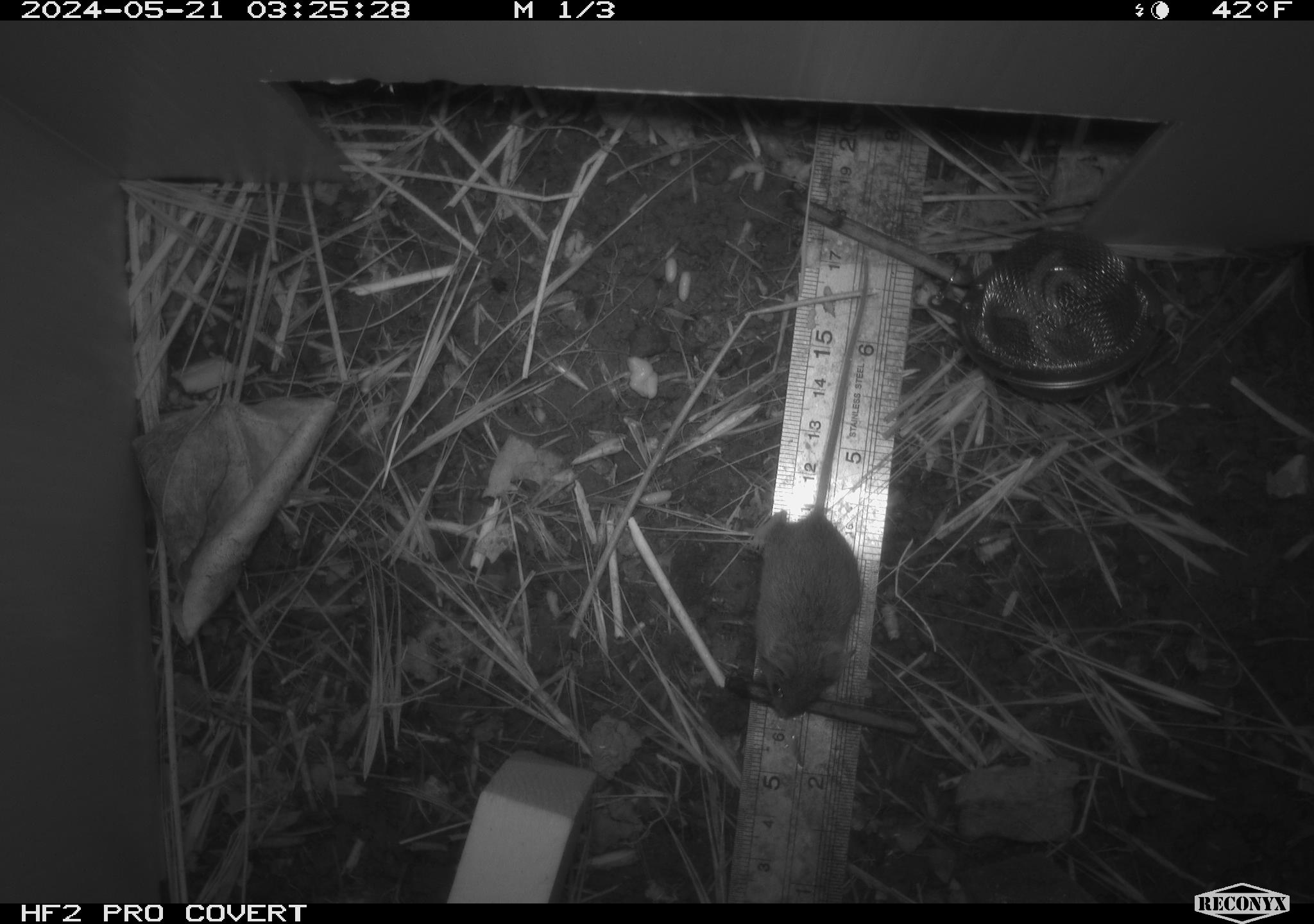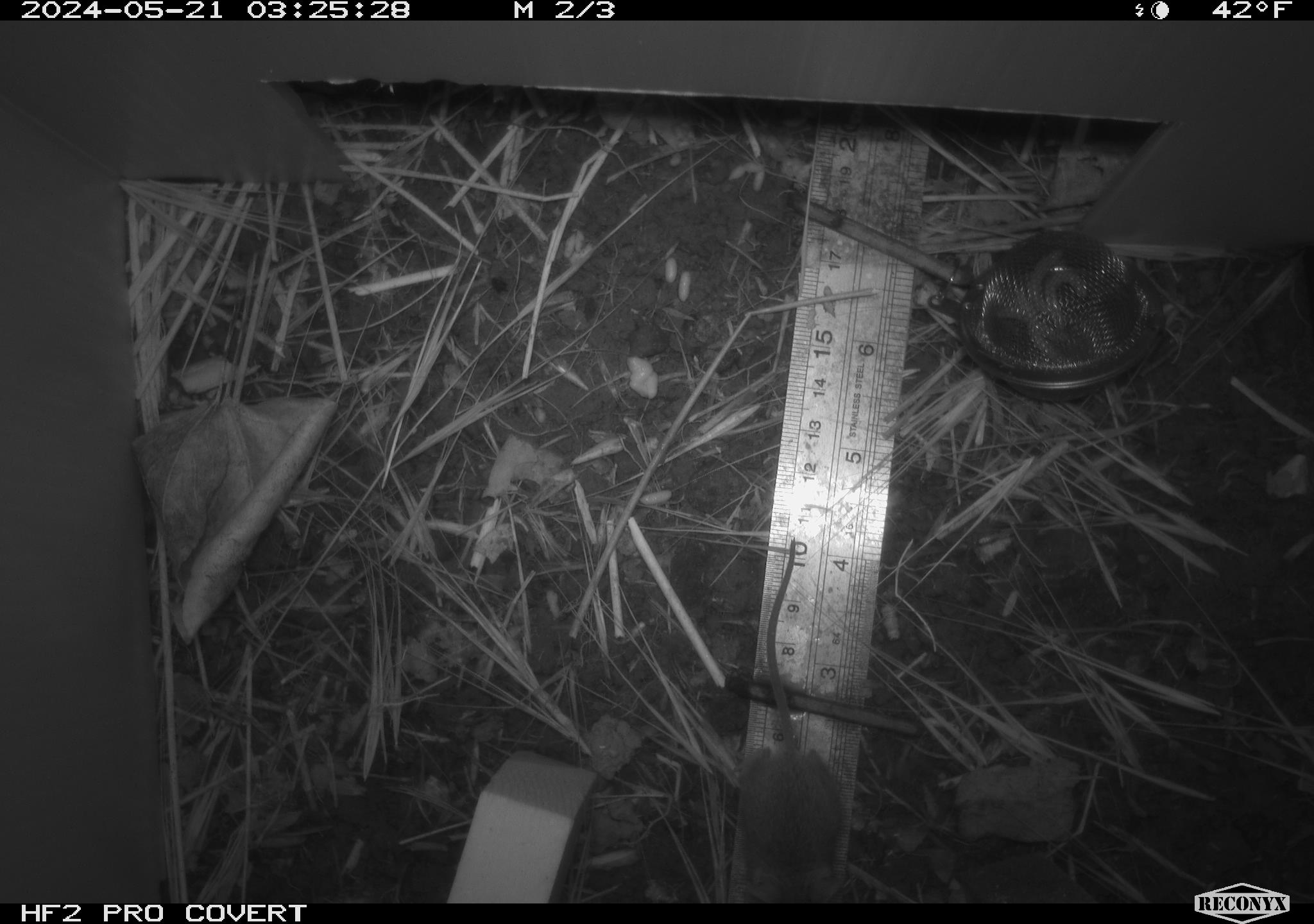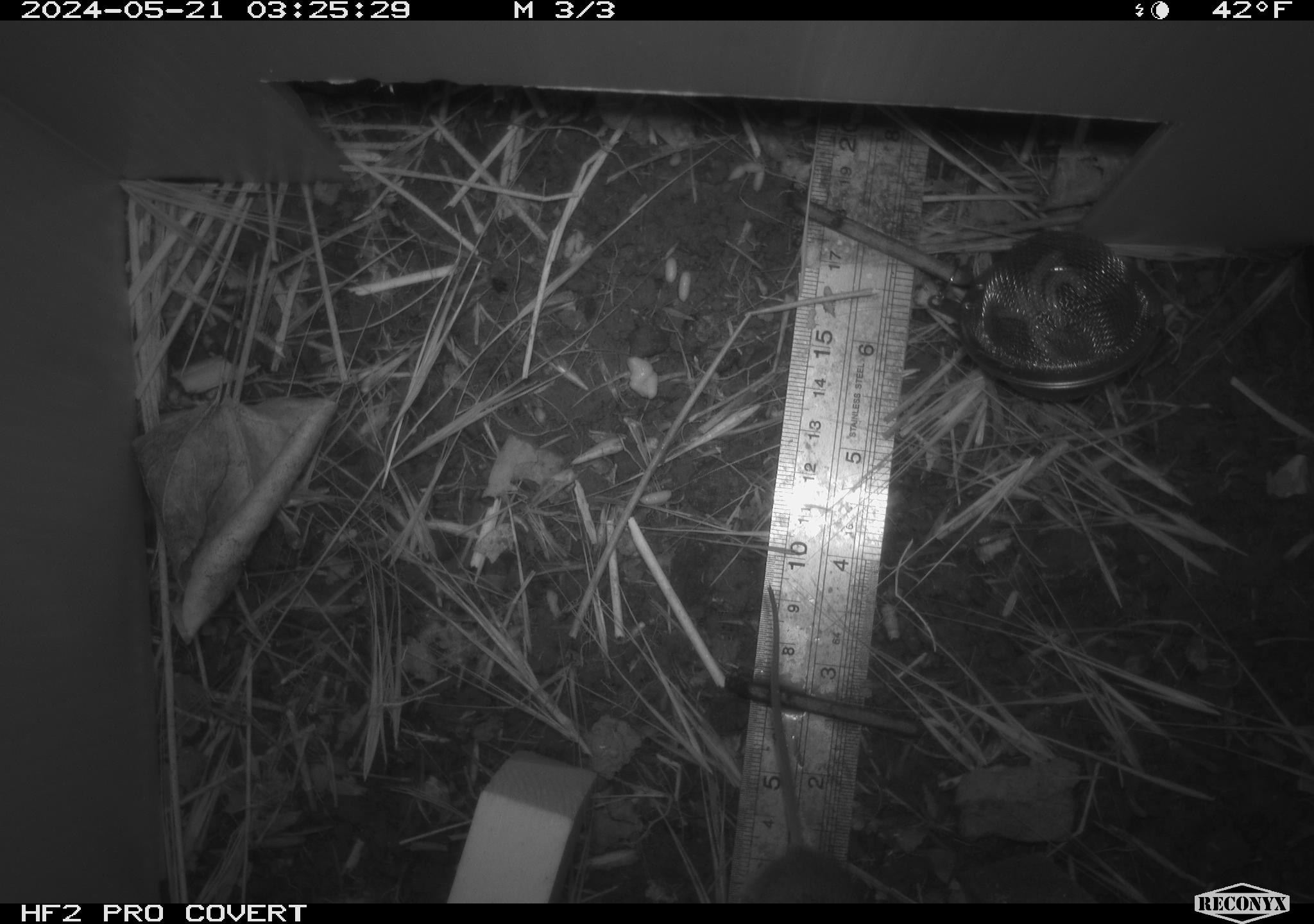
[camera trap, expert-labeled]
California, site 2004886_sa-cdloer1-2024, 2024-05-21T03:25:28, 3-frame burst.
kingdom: Animalia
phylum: Chordata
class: Mammalia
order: Rodentia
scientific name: Rodentia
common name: mouse species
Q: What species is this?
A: Mouse species (Rodentia).